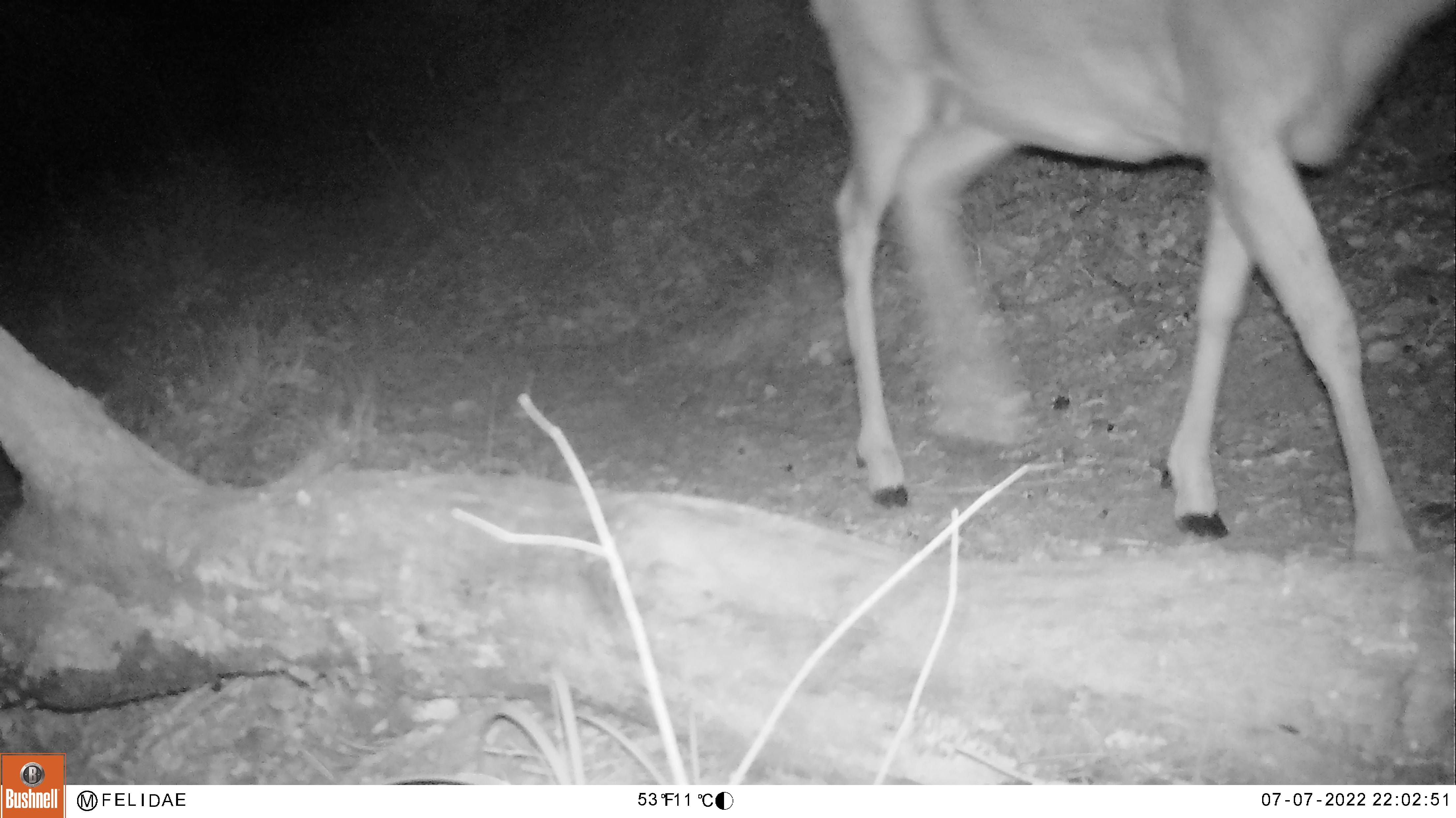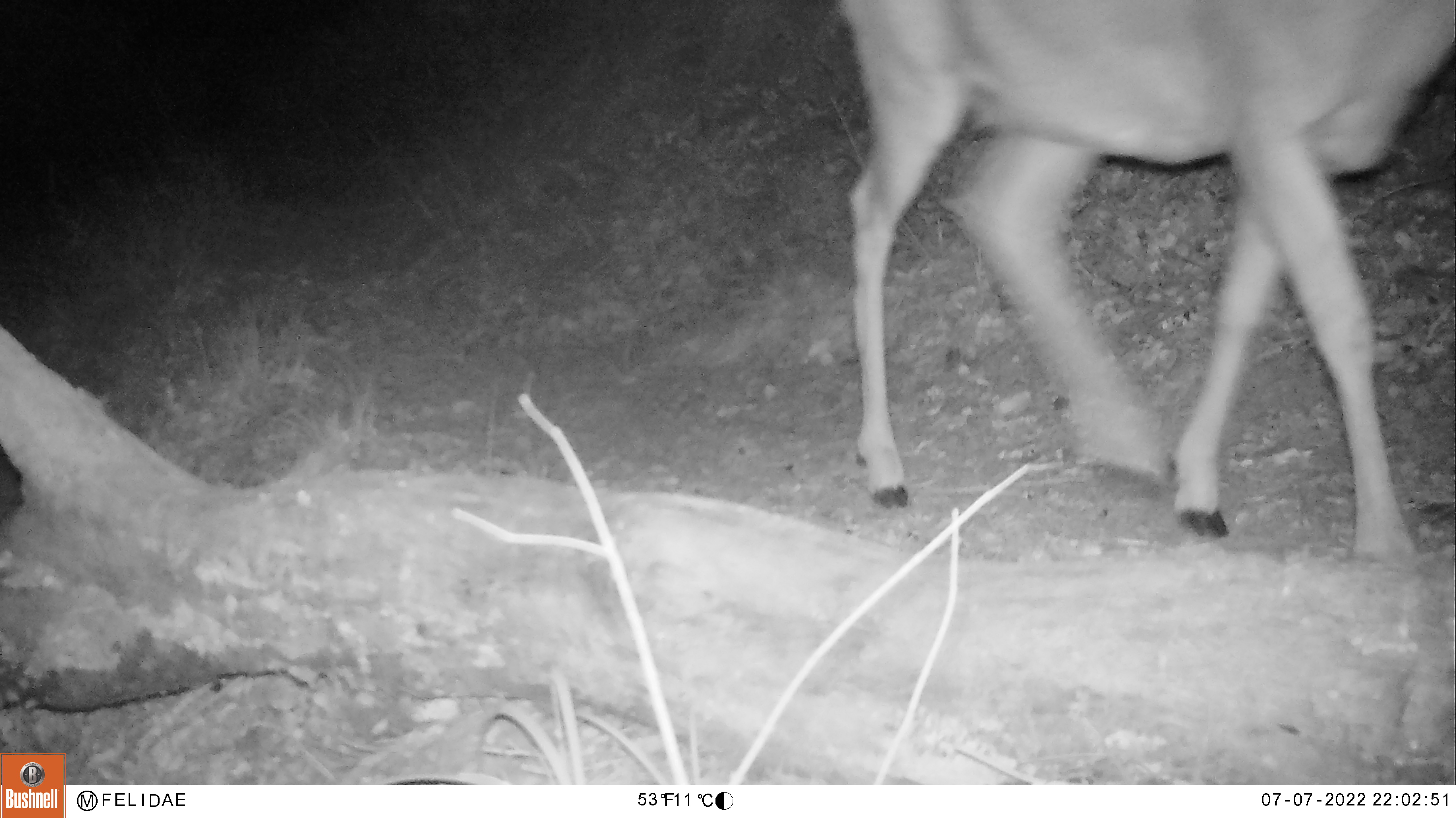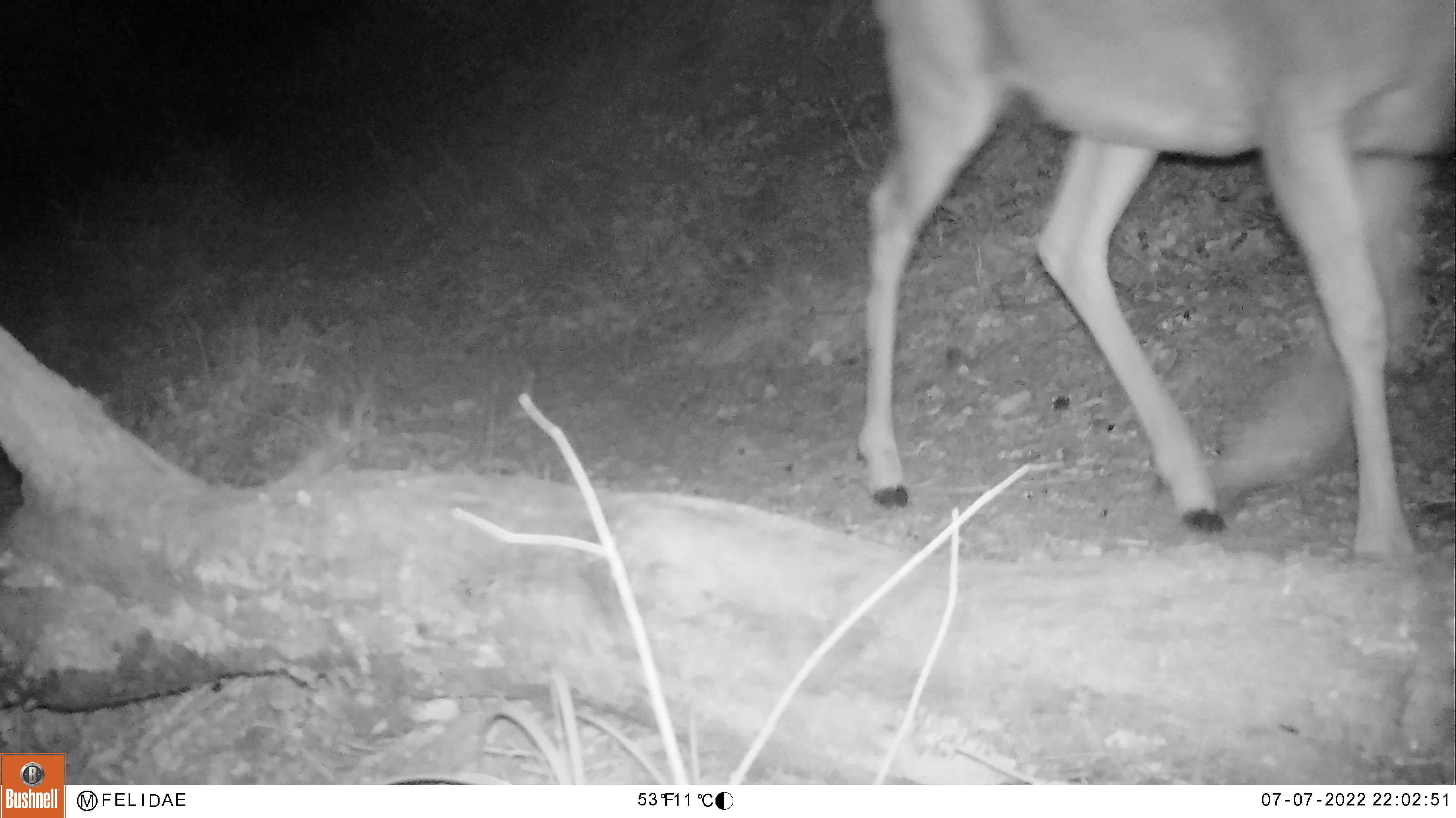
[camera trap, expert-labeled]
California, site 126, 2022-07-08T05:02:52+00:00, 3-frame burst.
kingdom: Animalia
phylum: Chordata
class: Mammalia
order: Artiodactyla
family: Cervidae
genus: Odocoileus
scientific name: Odocoileus hemionus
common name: mule deer